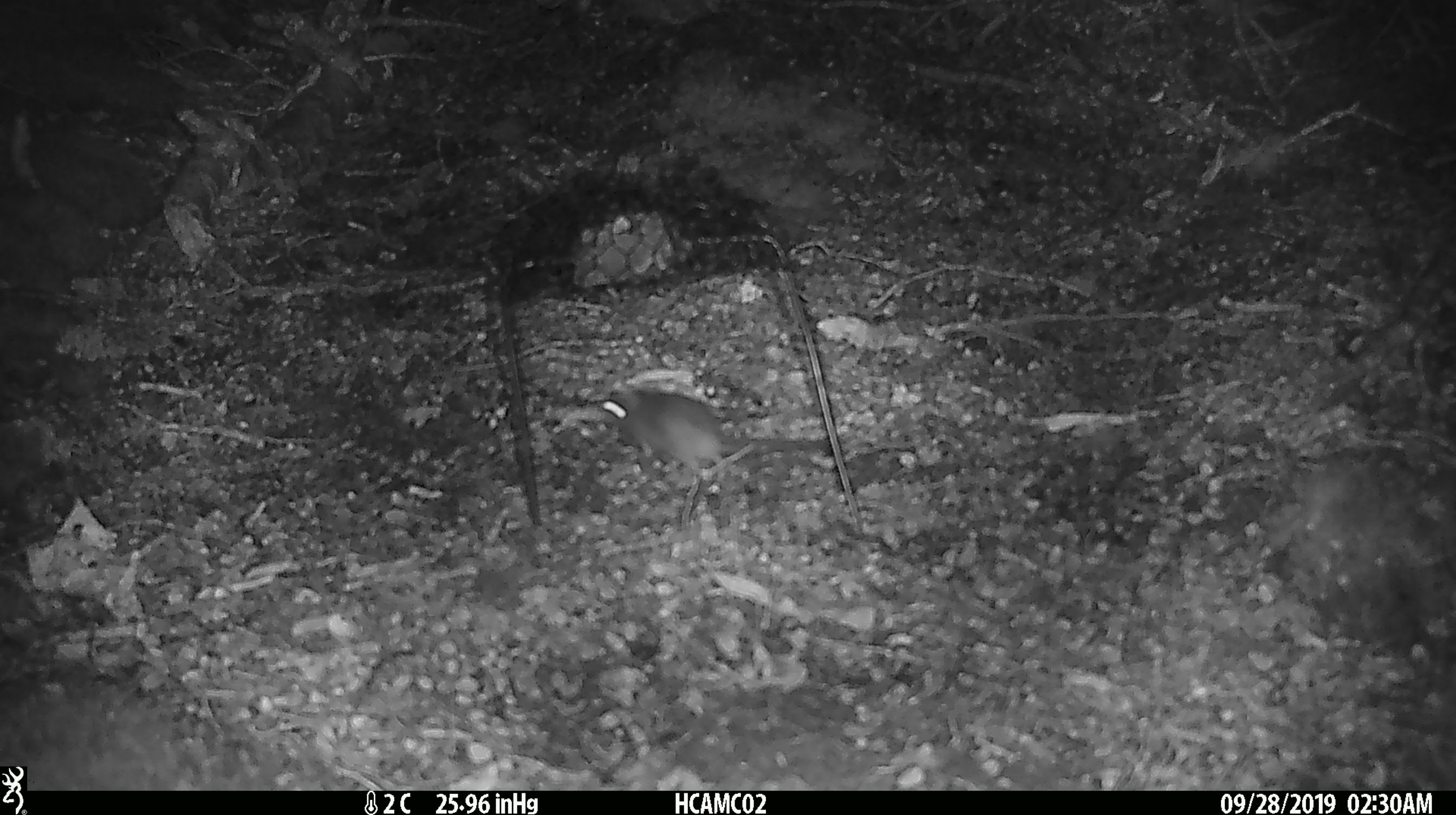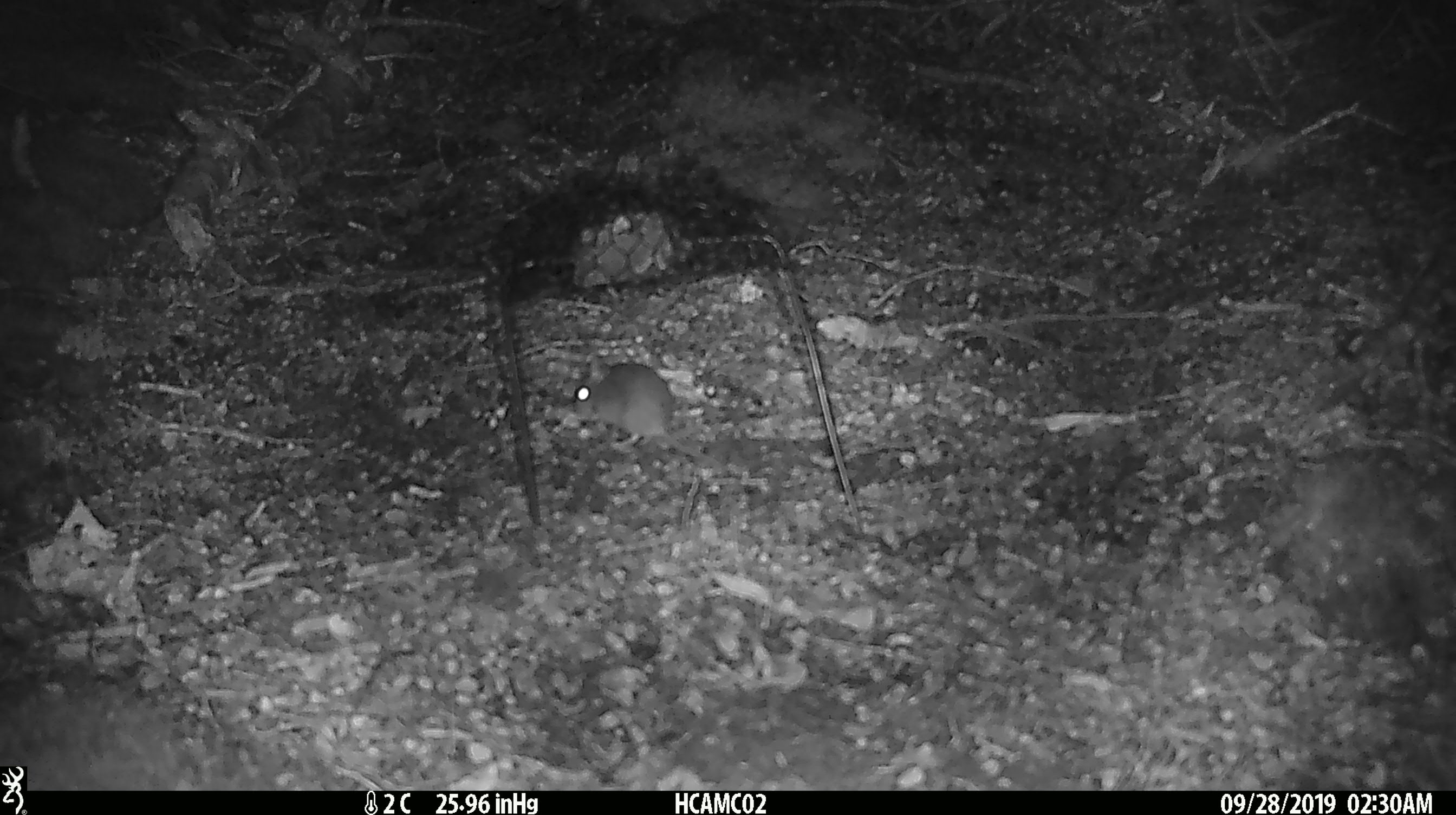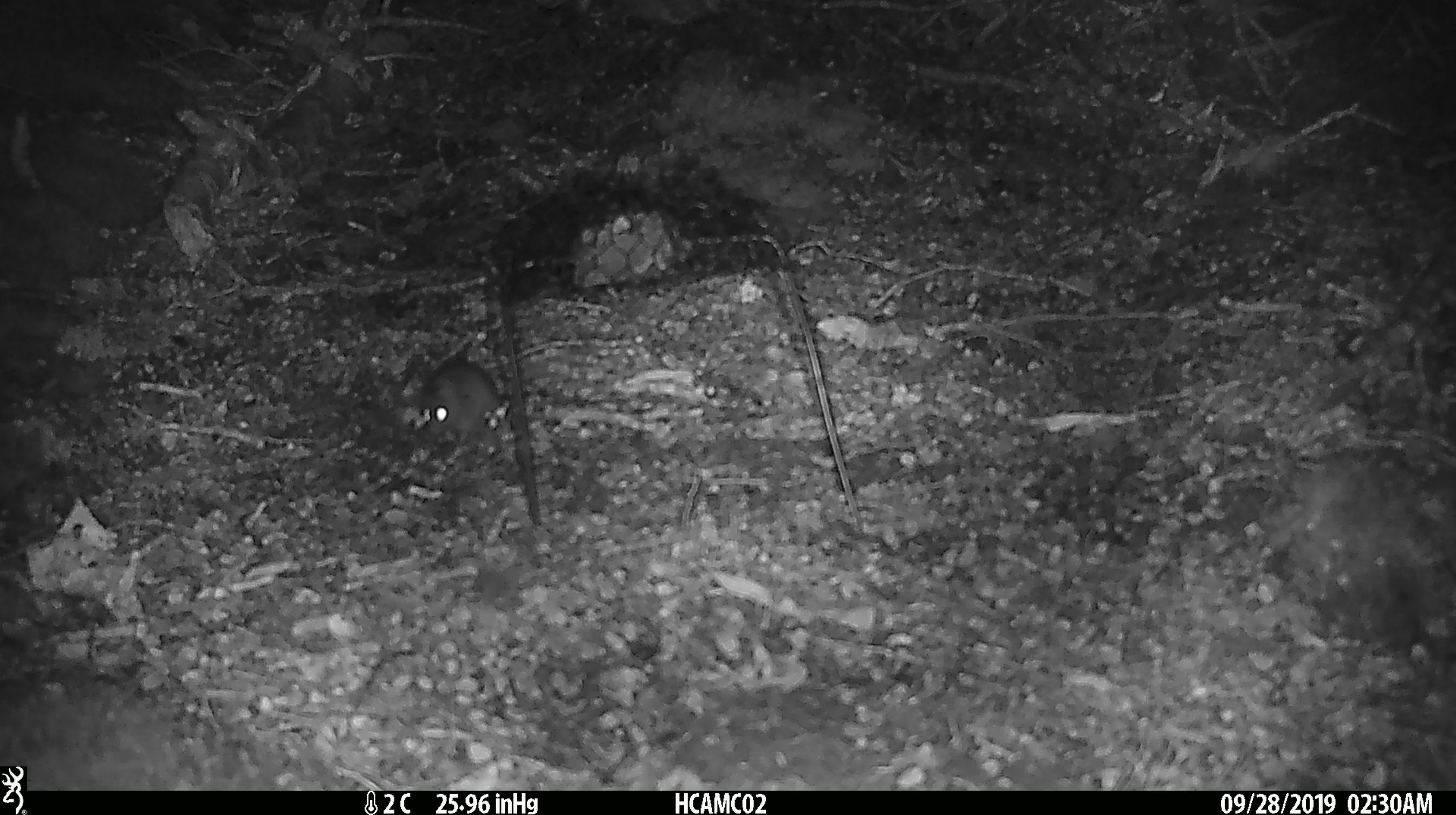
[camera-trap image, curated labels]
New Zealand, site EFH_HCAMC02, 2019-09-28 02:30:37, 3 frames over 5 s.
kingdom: Animalia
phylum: Chordata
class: Mammalia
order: Rodentia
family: Muridae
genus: Mus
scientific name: Mus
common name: mouse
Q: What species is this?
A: Mouse (Mus).